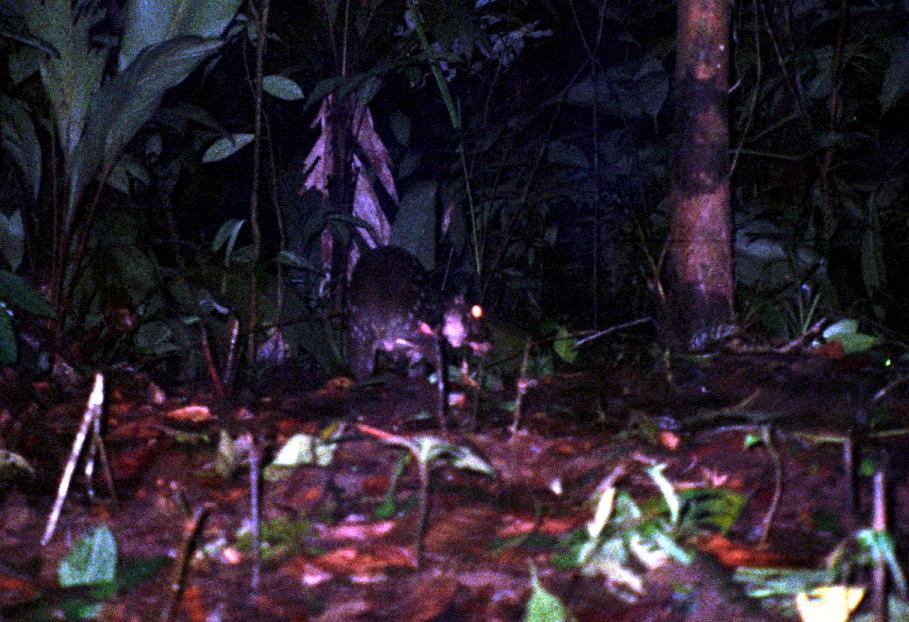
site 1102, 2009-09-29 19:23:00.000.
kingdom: Animalia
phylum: Chordata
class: Mammalia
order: Rodentia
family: Cuniculidae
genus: Cuniculus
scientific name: Cuniculus paca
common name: spotted paca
Cuniculus paca (spotted paca).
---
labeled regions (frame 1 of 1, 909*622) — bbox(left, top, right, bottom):
cuniculus paca: bbox(345, 244, 491, 381)